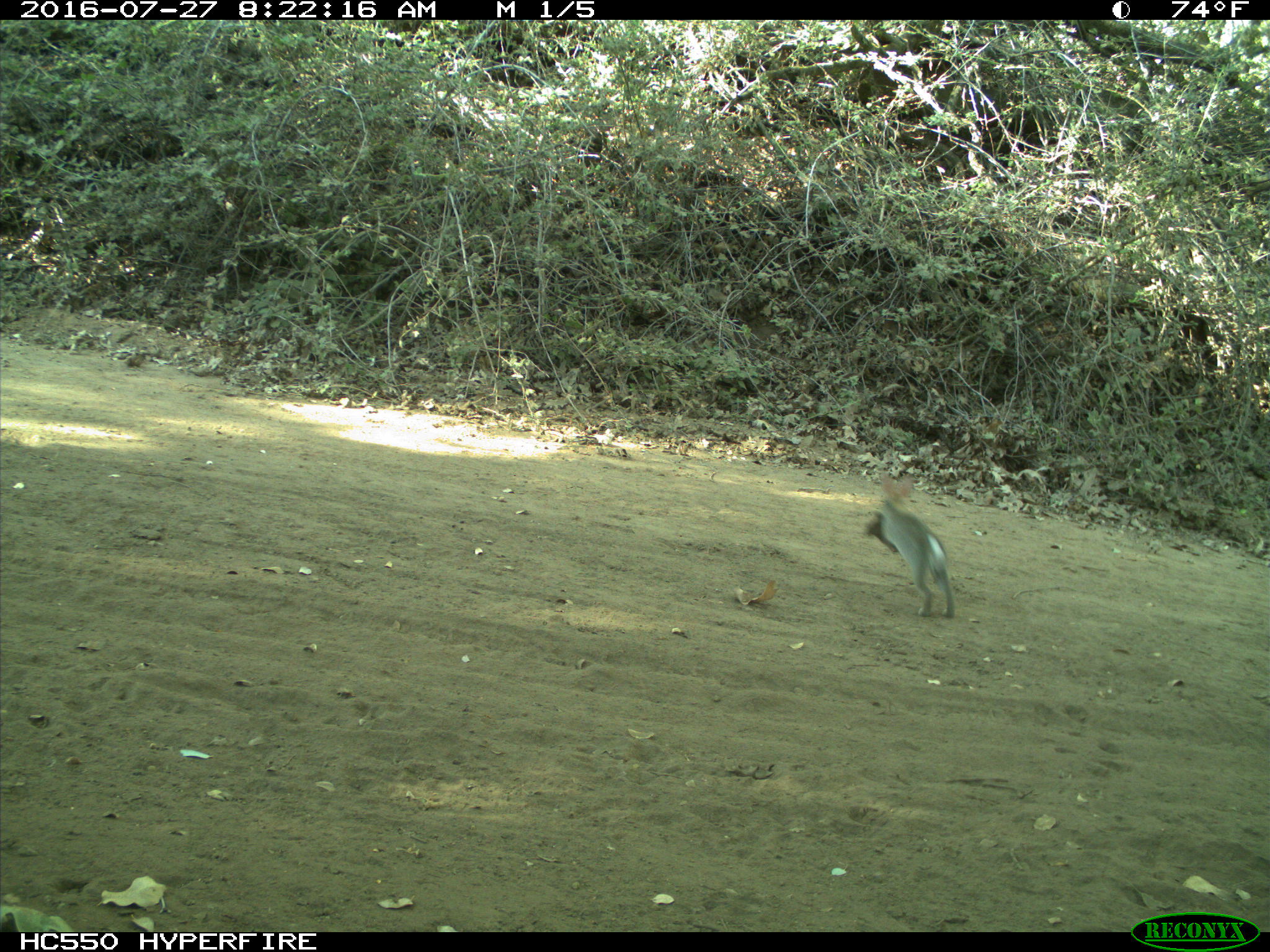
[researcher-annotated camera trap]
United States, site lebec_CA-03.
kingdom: Animalia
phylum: Chordata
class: Mammalia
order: Lagomorpha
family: Leporidae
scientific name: Leporidae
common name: rabbits and hares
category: unidentified rabbit